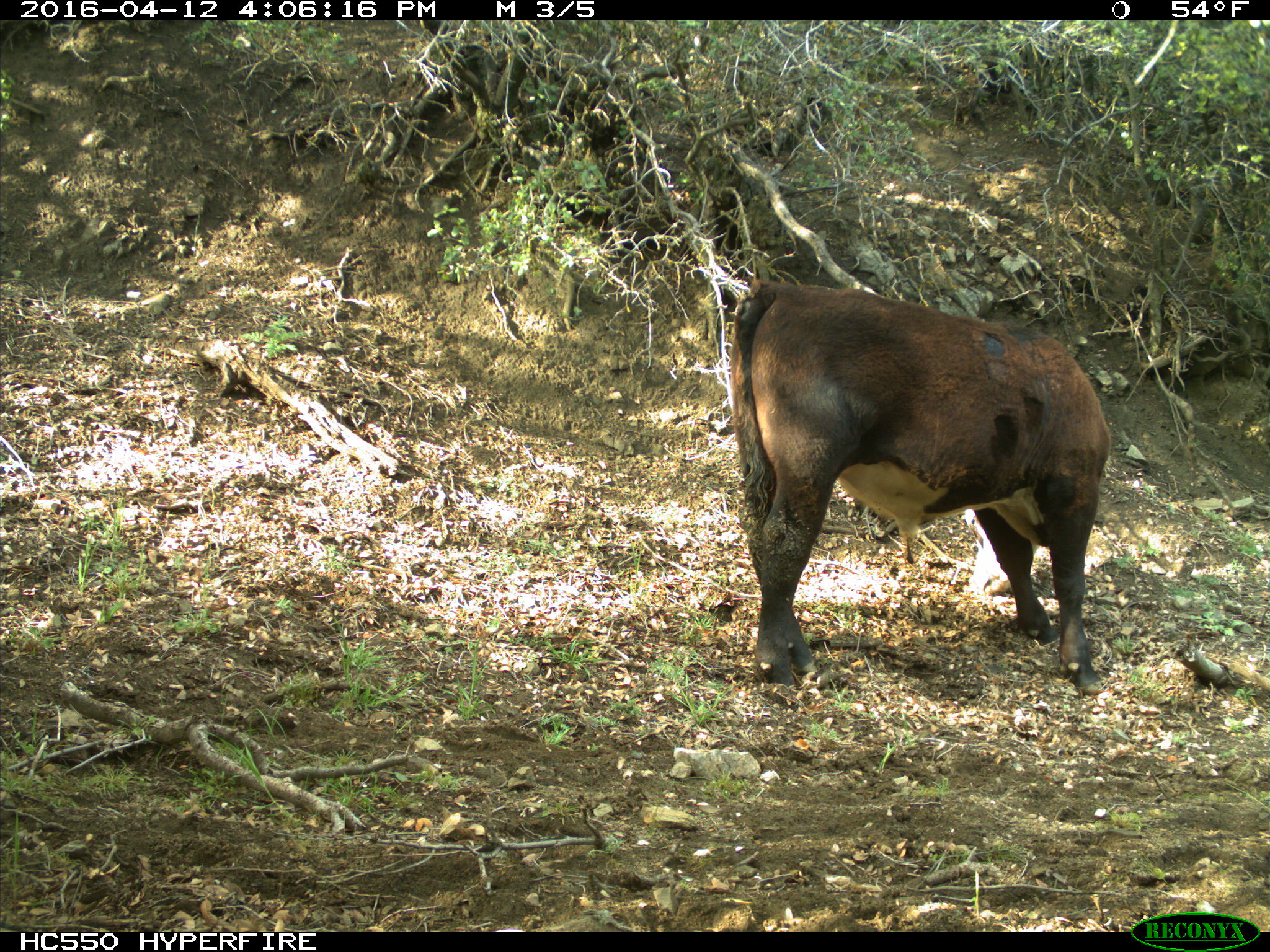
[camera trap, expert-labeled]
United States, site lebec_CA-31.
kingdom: Animalia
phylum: Chordata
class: Mammalia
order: Artiodactyla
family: Bovidae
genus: Bos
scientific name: Bos taurus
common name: domestic cow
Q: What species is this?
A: Bos taurus (domestic cow).